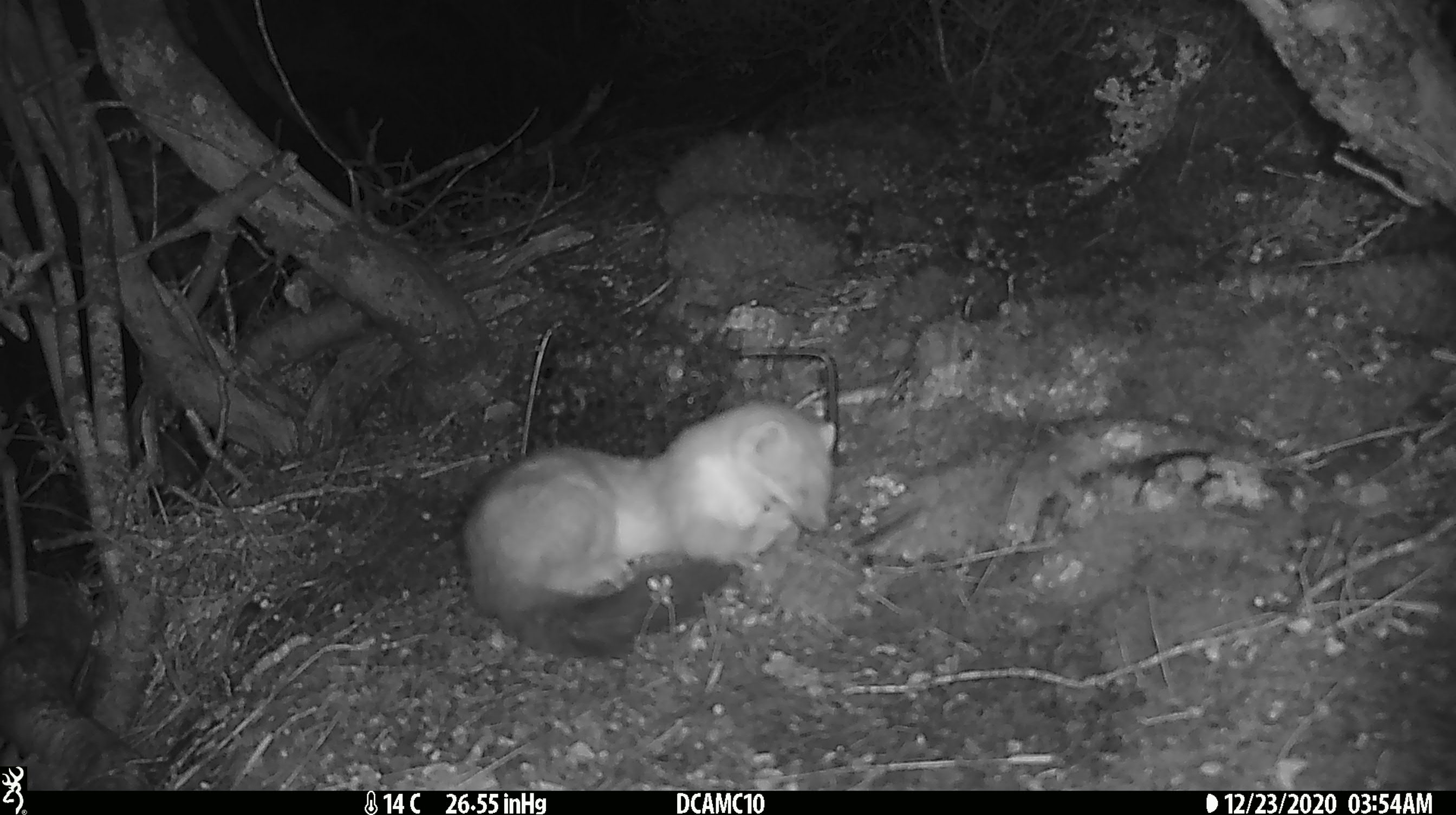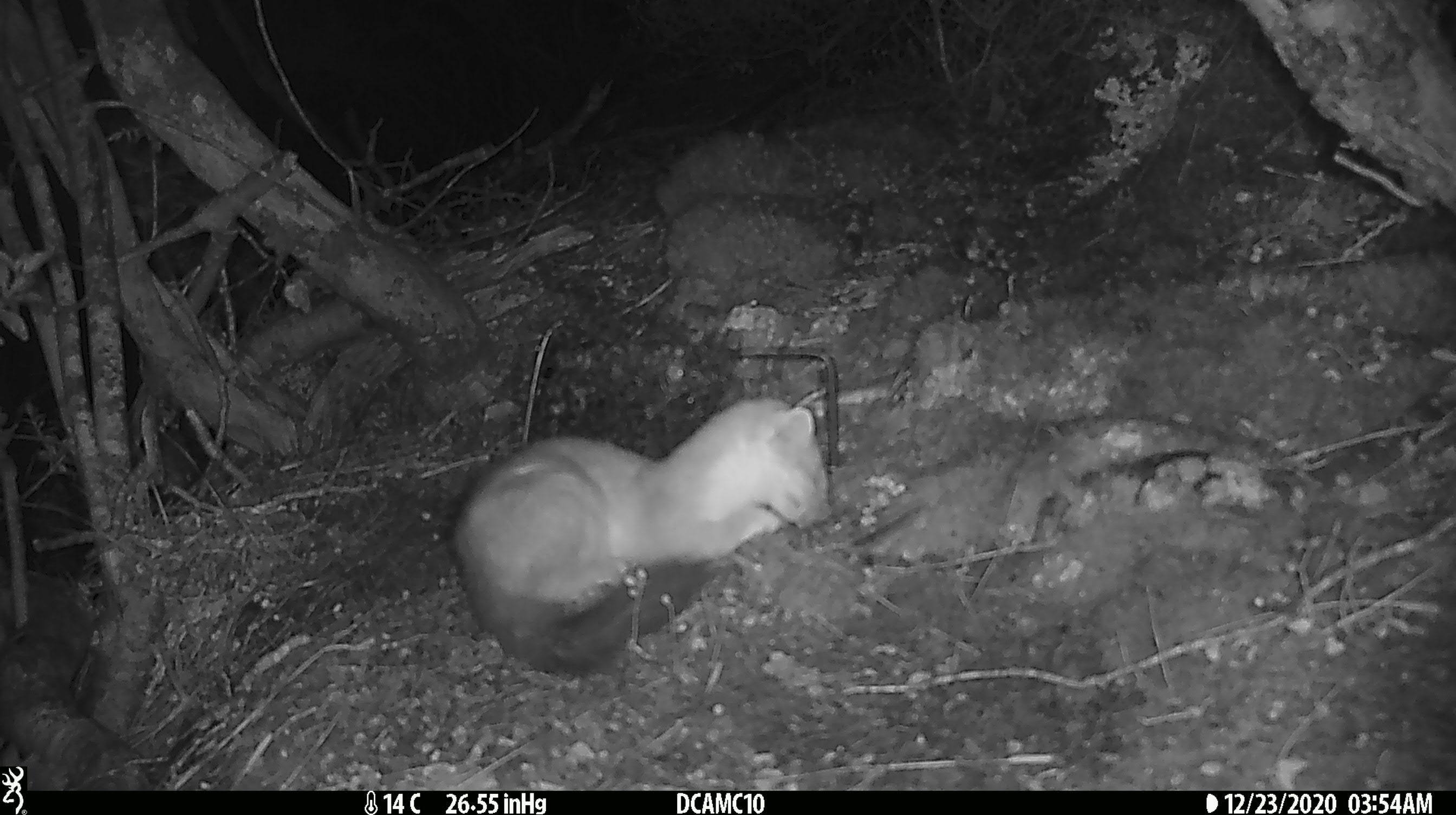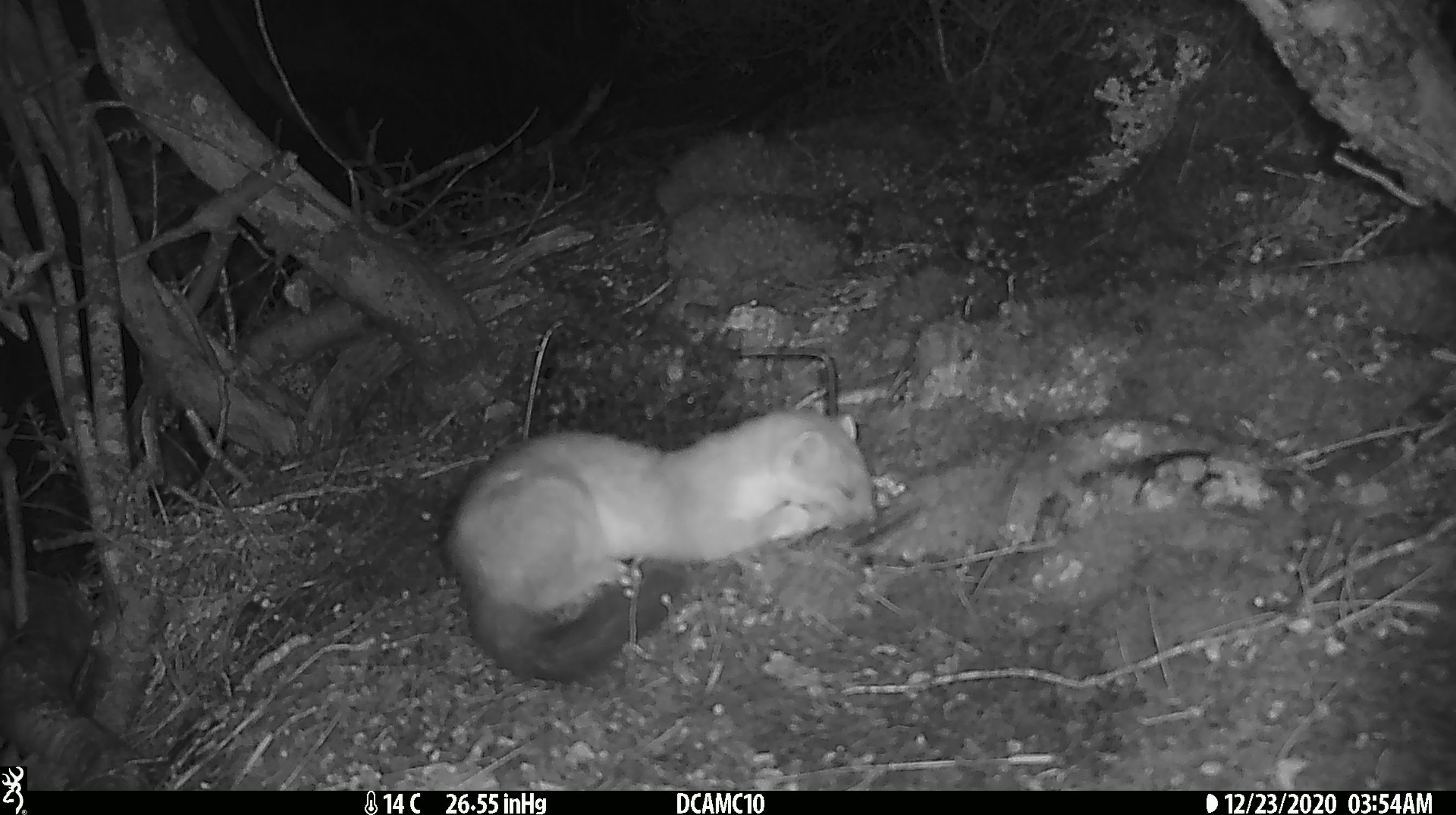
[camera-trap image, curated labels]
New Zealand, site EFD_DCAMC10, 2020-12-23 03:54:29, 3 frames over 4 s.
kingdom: Animalia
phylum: Chordata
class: Mammalia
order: Carnivora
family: Mustelidae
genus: Mustela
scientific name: Mustela erminea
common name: stoat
Stoat (Mustela erminea).